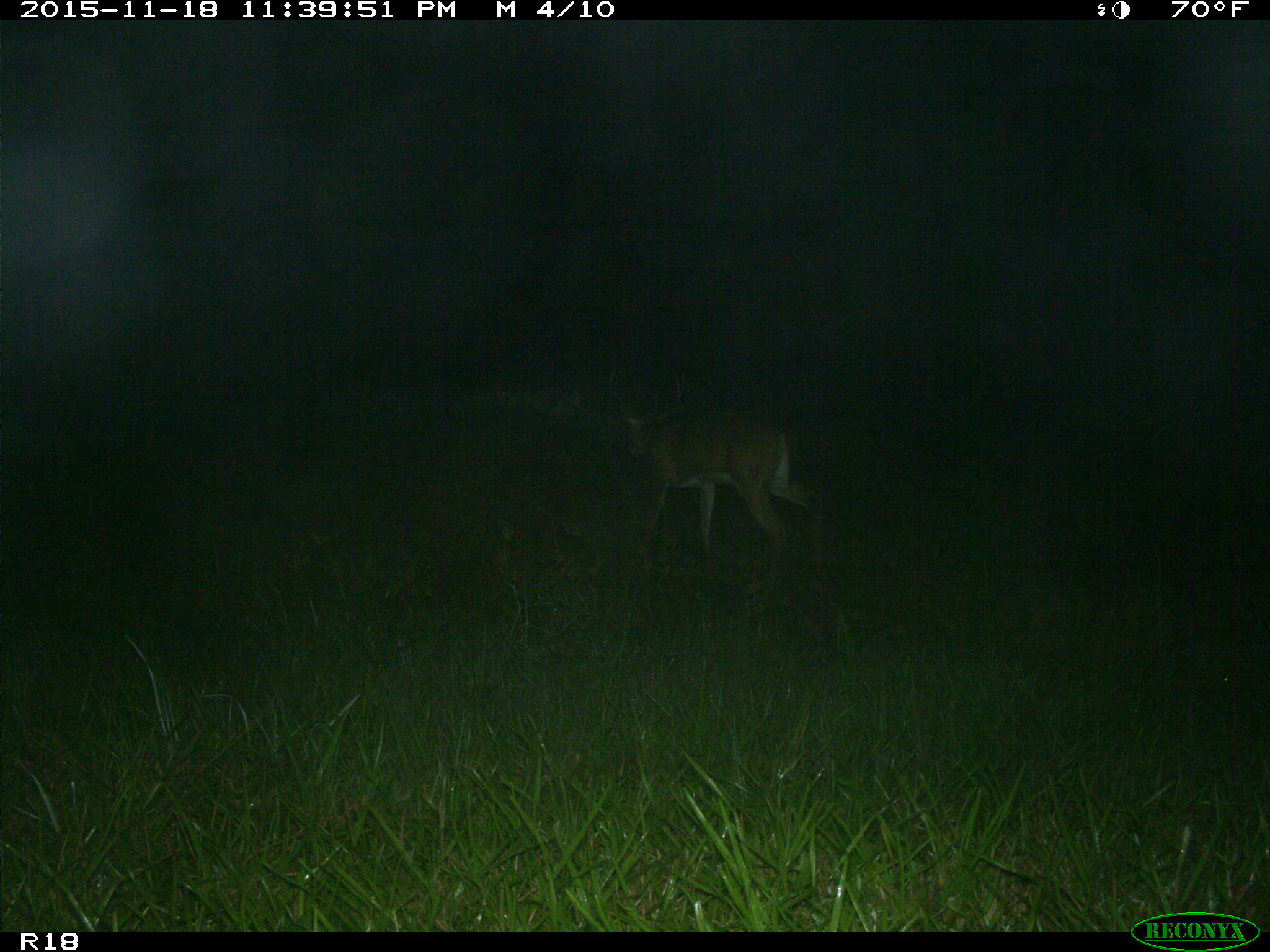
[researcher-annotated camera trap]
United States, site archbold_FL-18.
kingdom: Animalia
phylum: Chordata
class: Mammalia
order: Artiodactyla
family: Cervidae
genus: Odocoileus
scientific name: Odocoileus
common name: deer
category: unidentified deer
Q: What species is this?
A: Unidentified deer (deer) (Odocoileus).